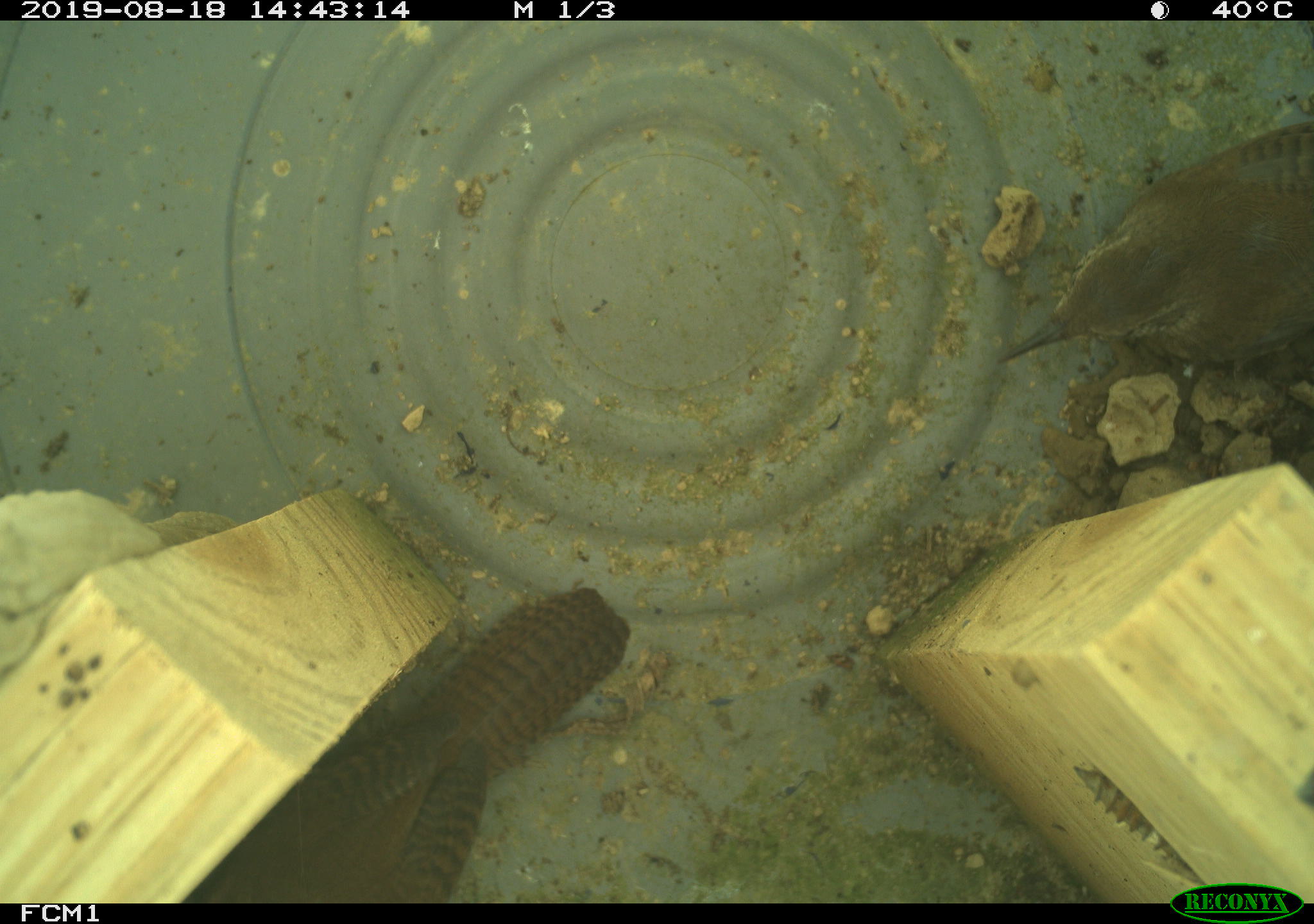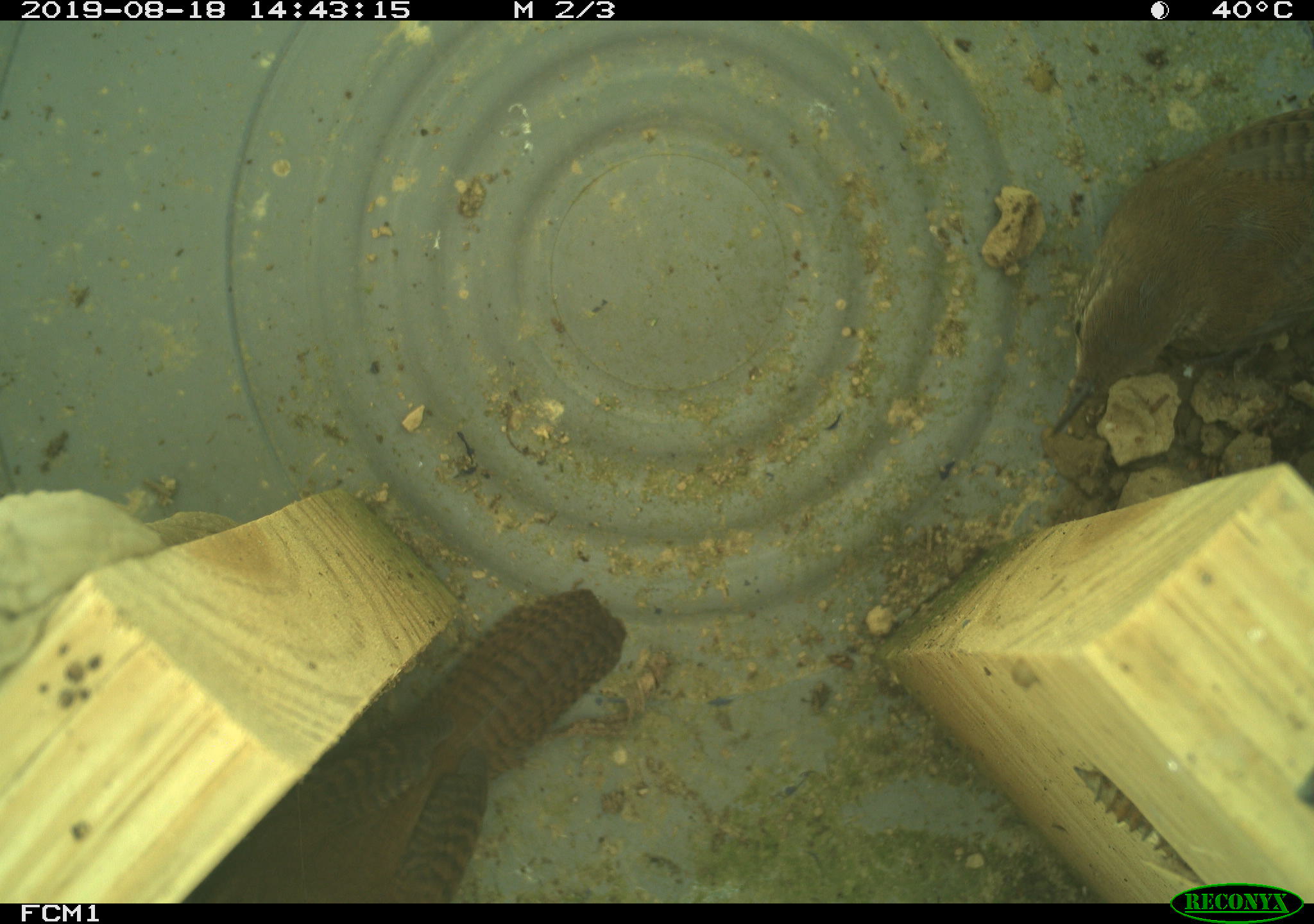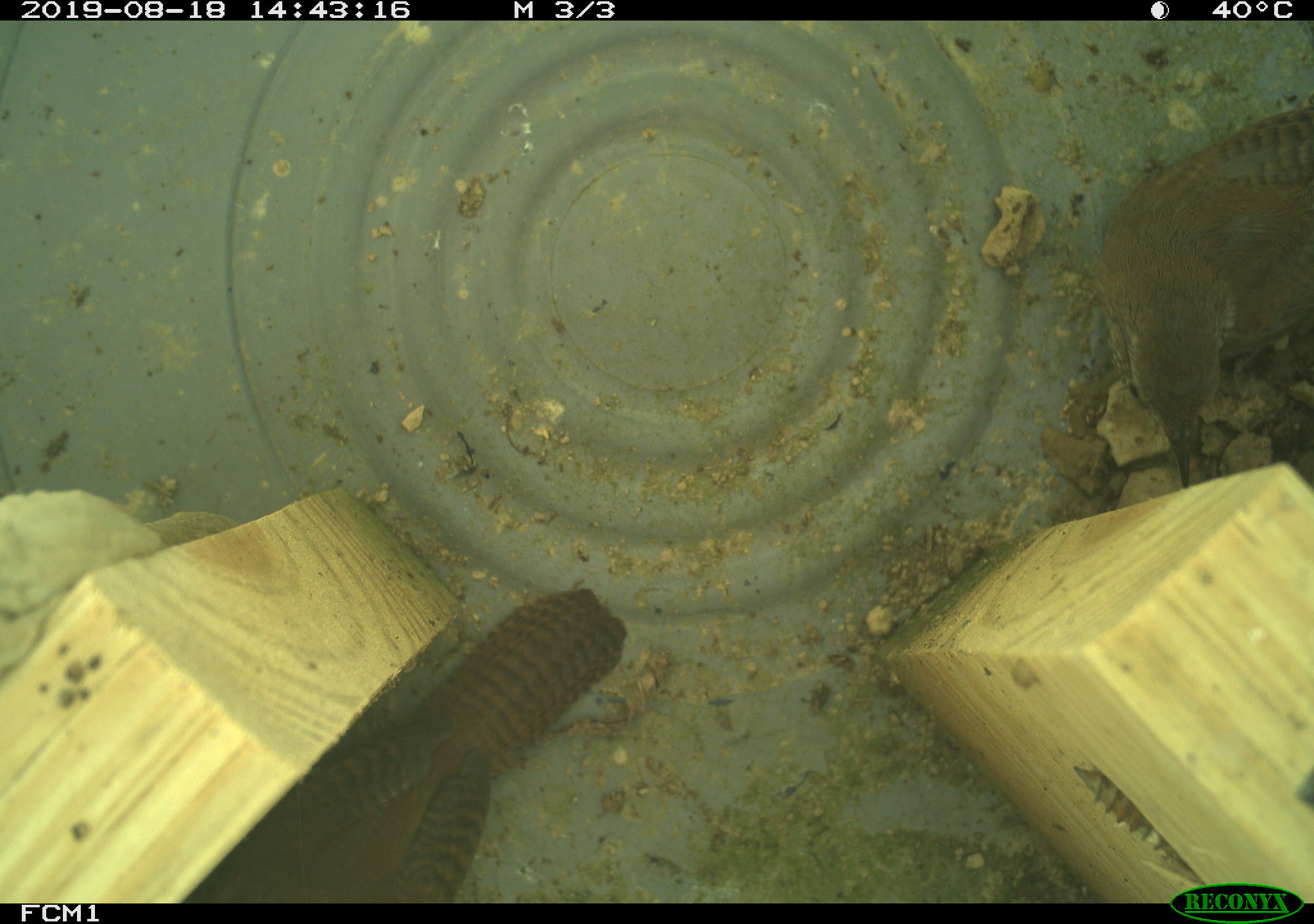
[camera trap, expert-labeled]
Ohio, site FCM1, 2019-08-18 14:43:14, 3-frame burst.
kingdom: Animalia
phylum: Chordata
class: Aves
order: Passeriformes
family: Troglodytidae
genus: Troglodytes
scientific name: Troglodytes aedon aedon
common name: northern house wren